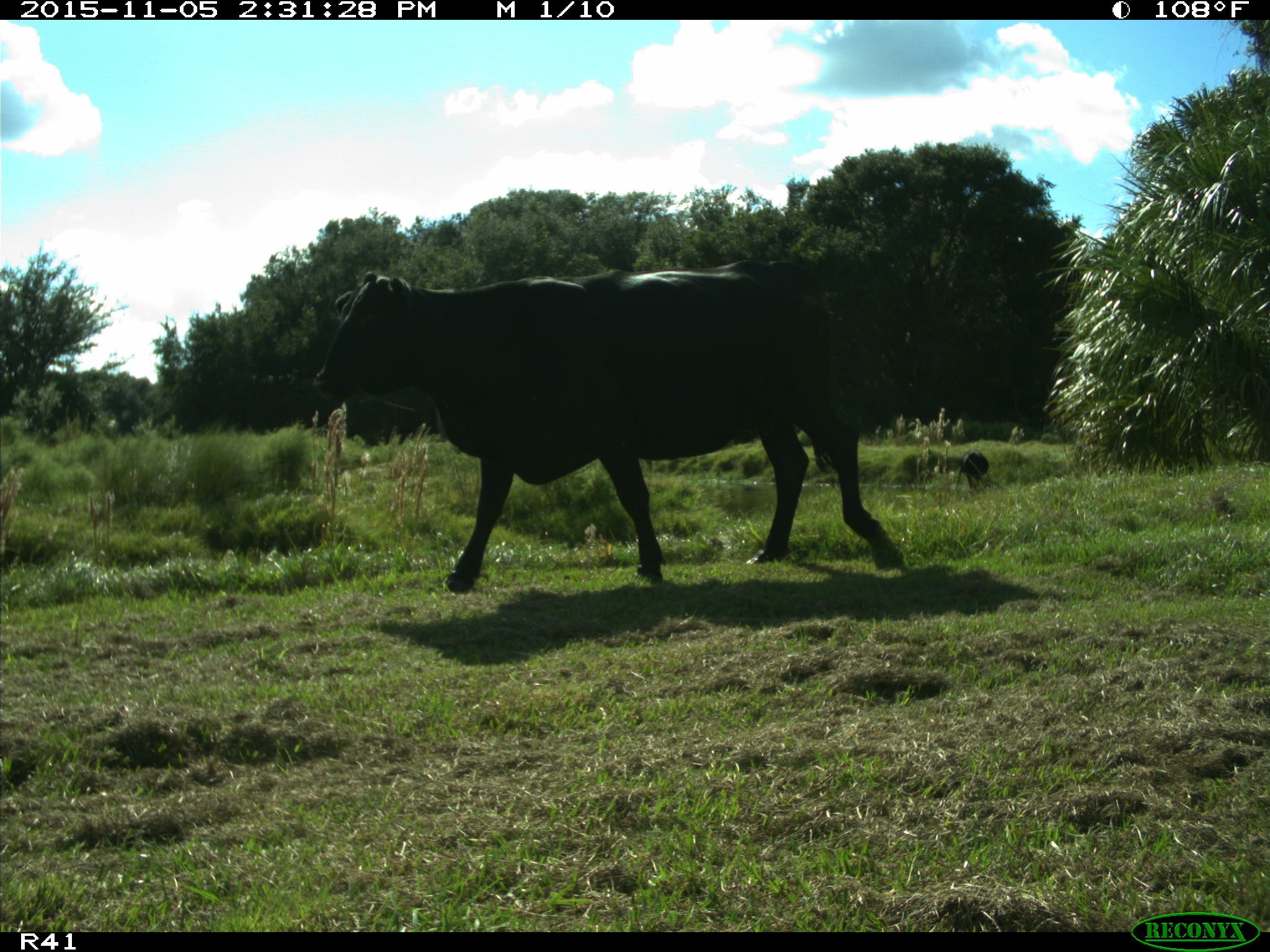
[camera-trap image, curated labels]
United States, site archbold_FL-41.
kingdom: Animalia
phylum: Chordata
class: Mammalia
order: Artiodactyla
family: Bovidae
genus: Bos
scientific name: Bos taurus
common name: domestic cow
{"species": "Bos taurus (domestic cow)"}